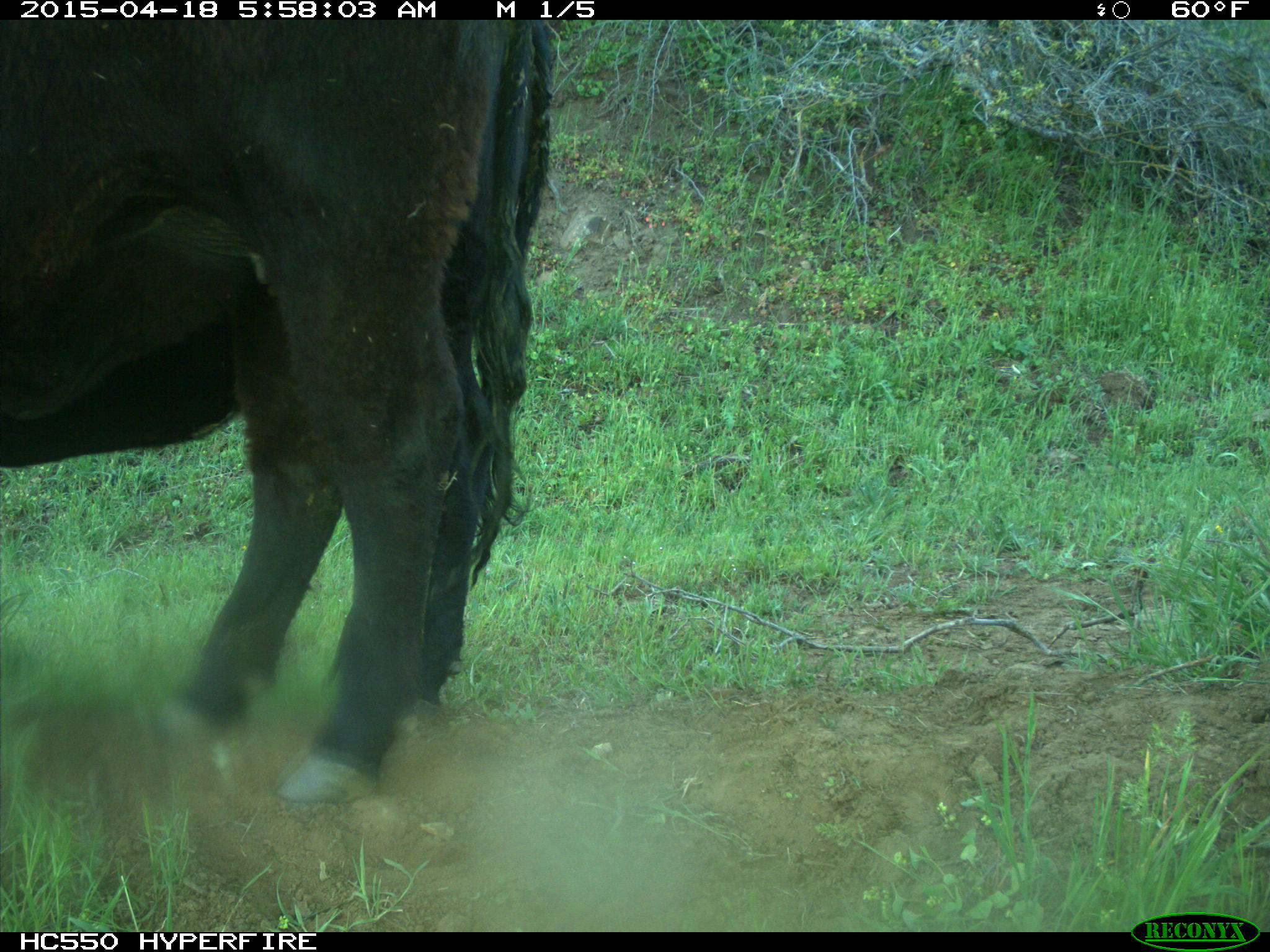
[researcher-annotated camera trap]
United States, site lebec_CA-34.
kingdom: Animalia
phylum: Chordata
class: Mammalia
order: Artiodactyla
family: Bovidae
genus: Bos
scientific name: Bos taurus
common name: domestic cow